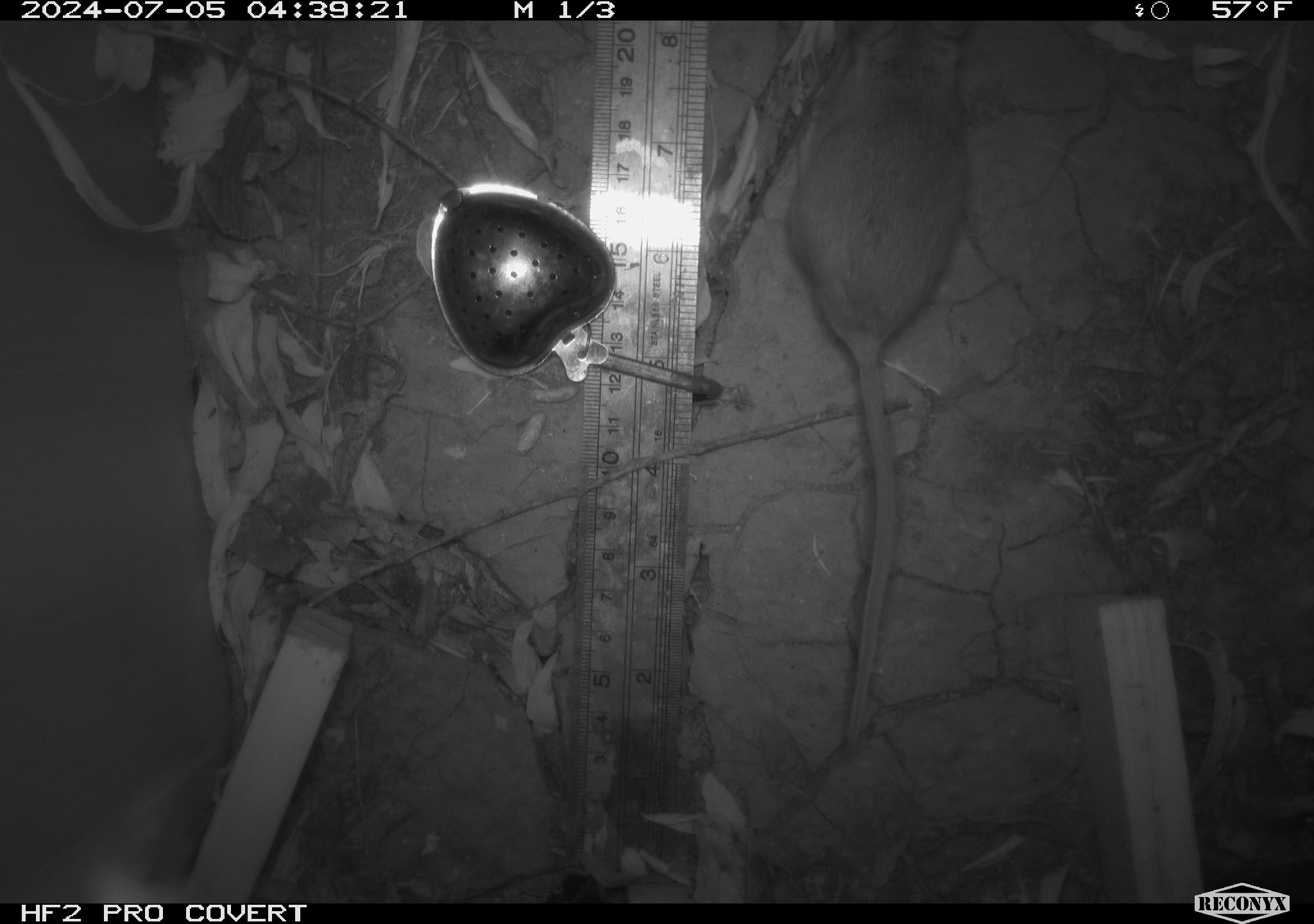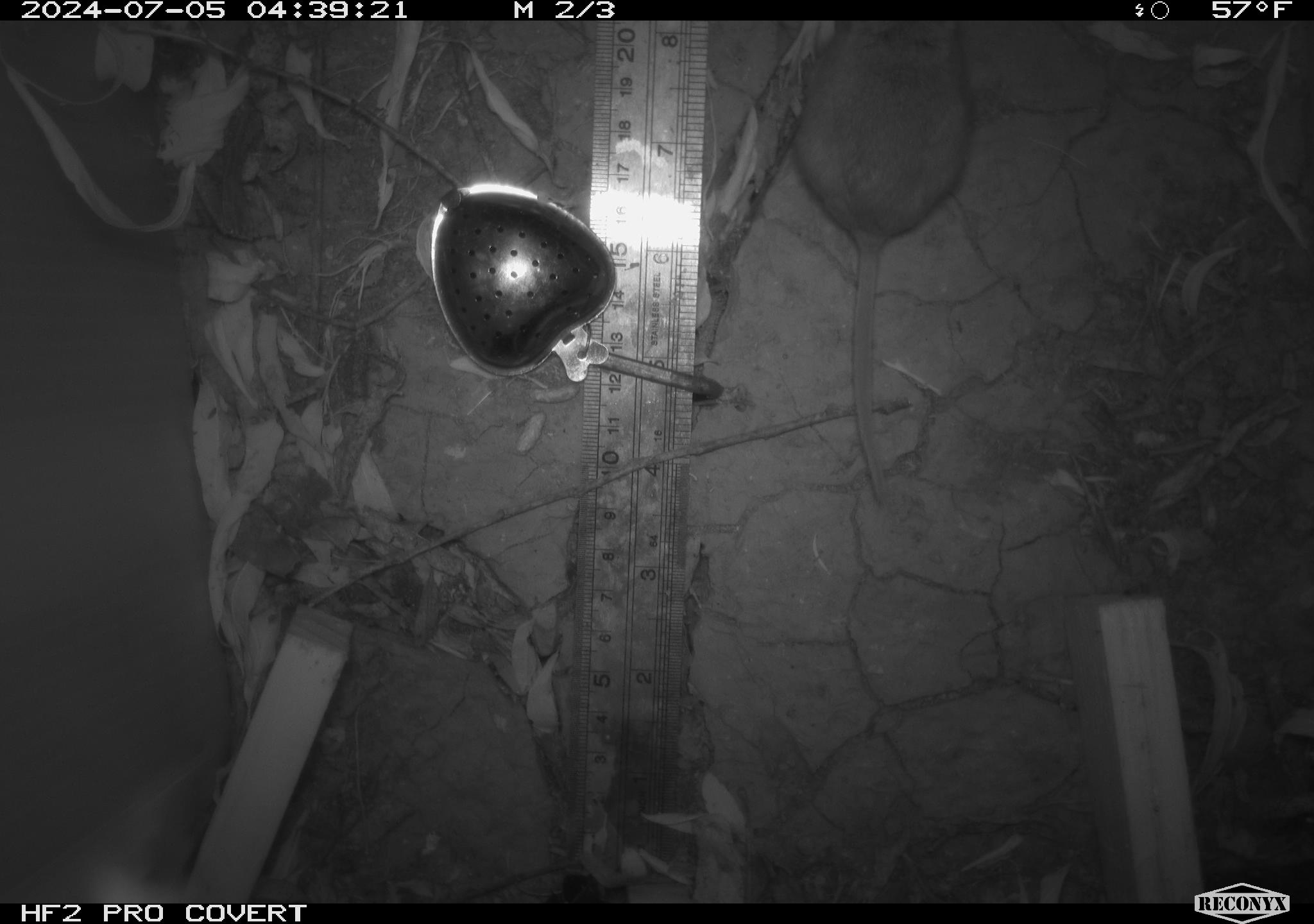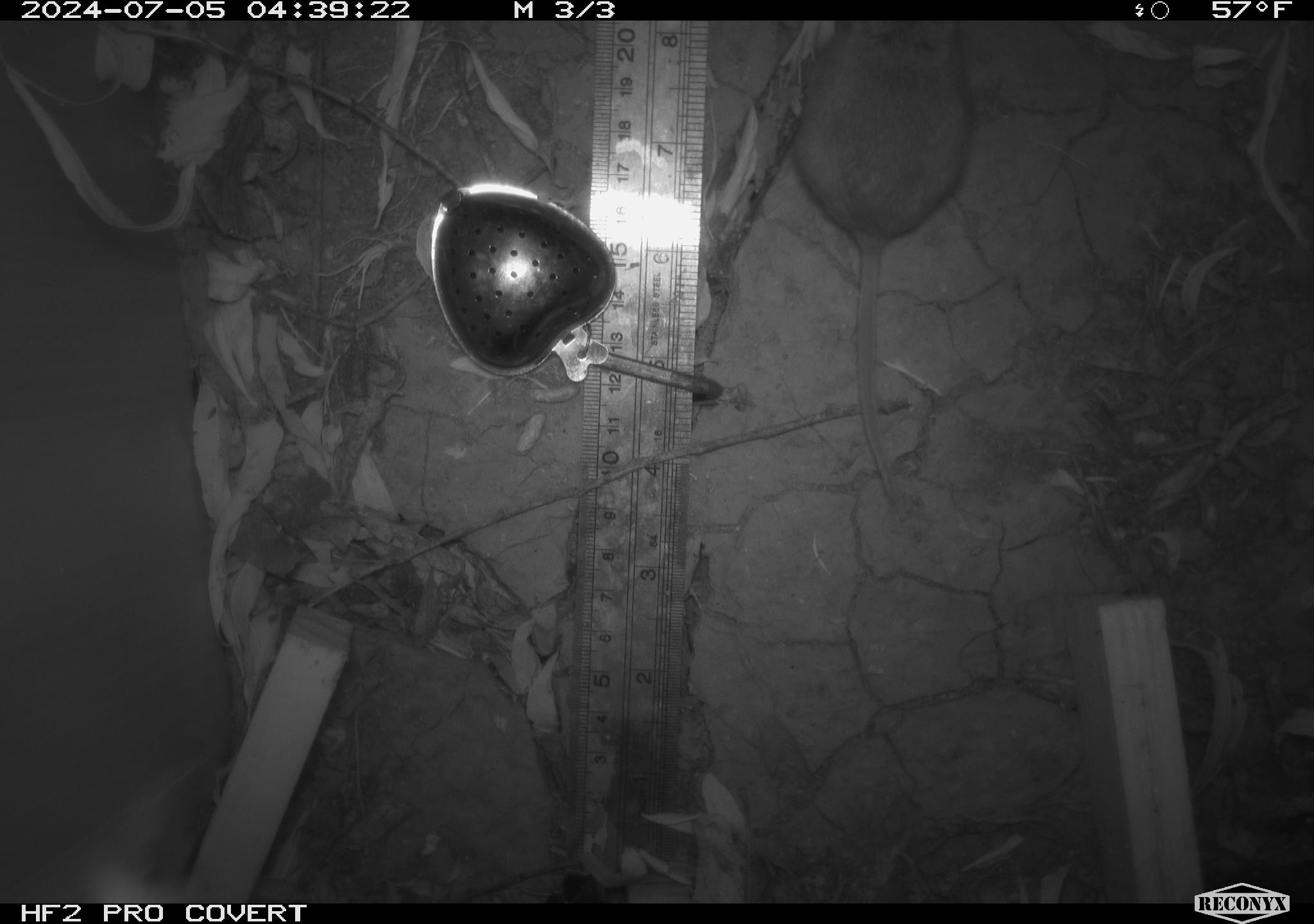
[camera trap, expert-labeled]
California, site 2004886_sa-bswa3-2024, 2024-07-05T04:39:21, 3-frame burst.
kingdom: Animalia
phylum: Chordata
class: Mammalia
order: Rodentia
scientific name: Rodentia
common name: mouse species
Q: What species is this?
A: Mouse species (Rodentia).